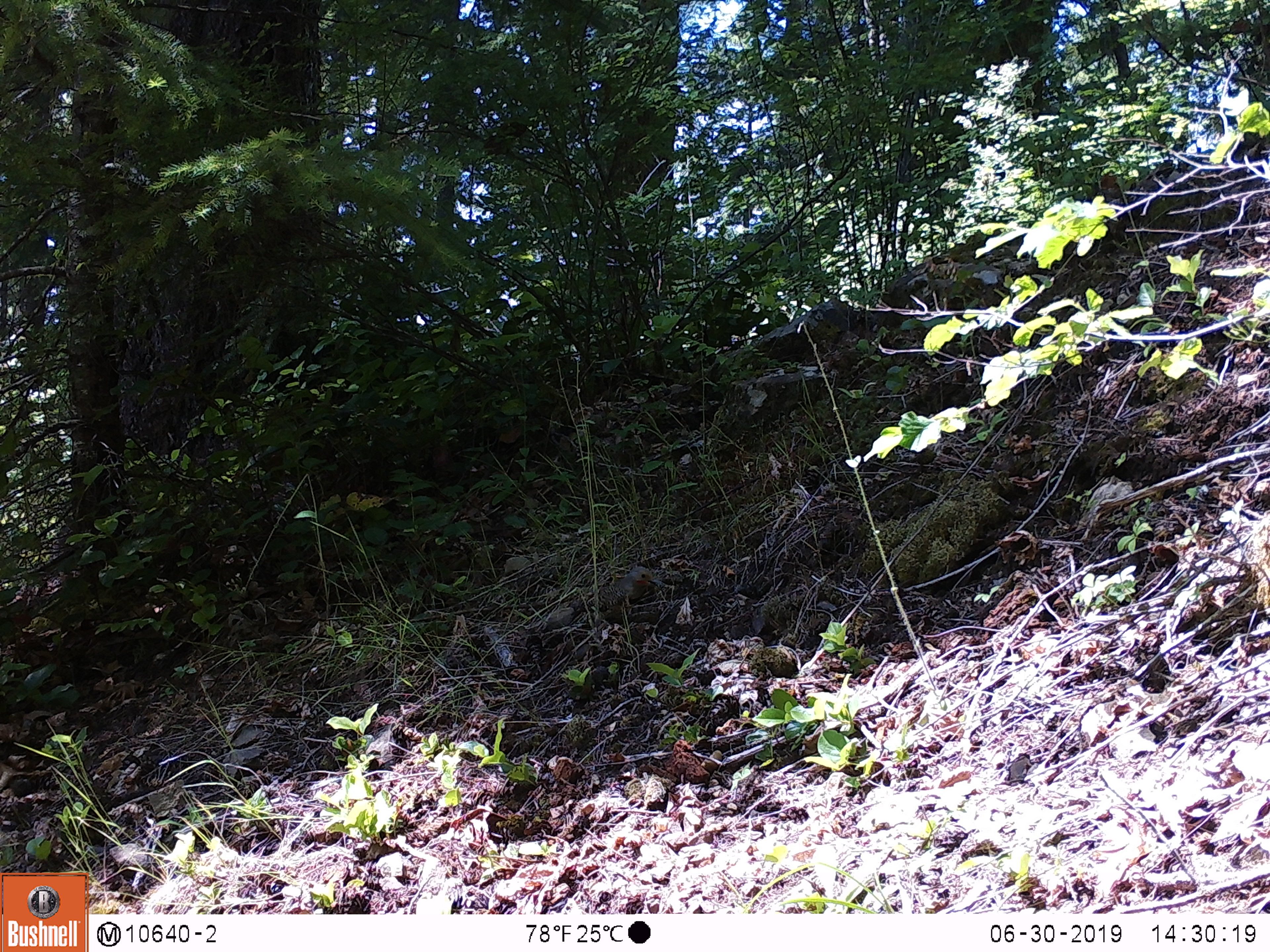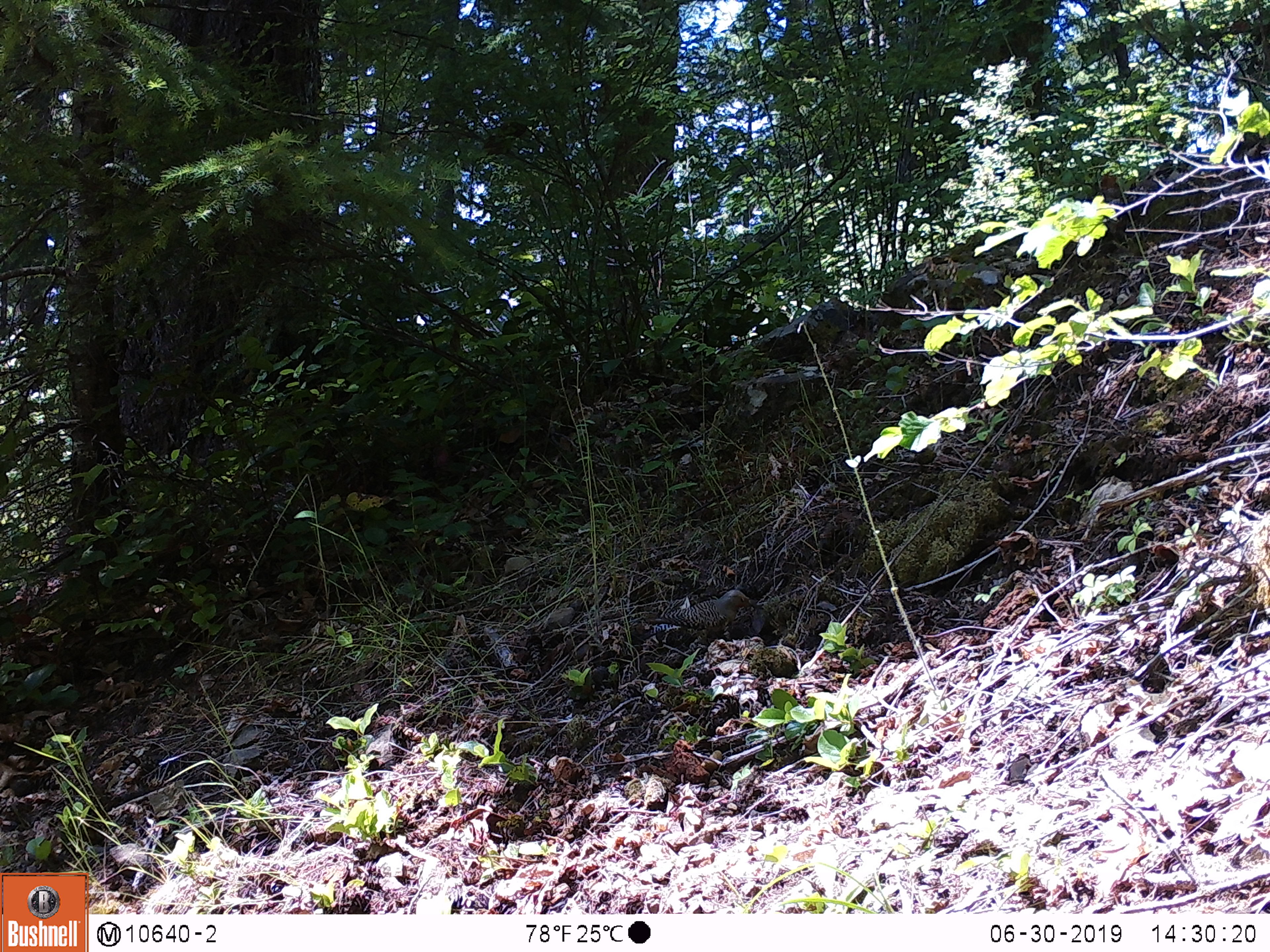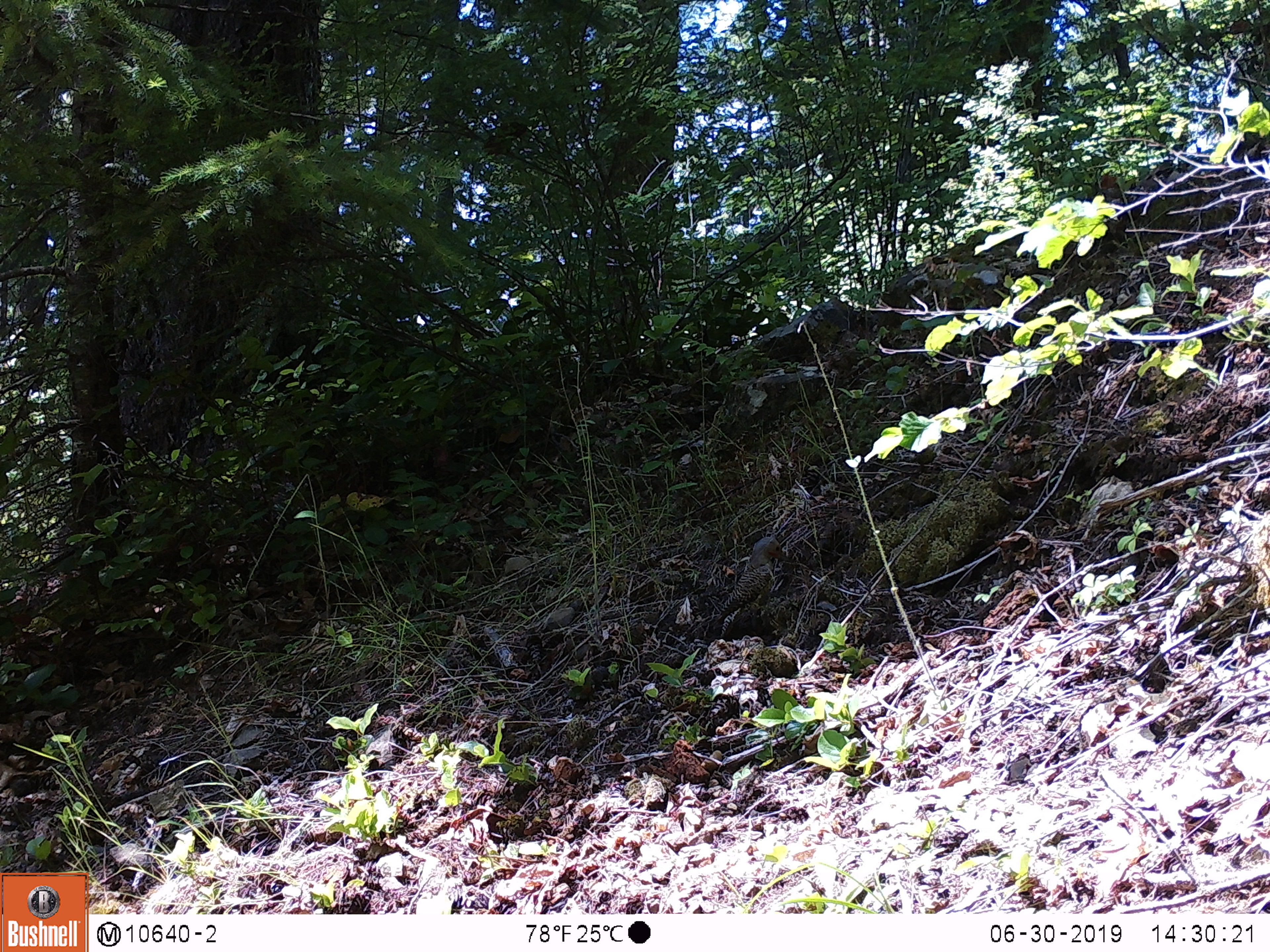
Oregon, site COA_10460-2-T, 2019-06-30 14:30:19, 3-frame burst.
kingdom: Animalia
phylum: Chordata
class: Aves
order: Piciformes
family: Picidae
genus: Colaptes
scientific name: Colaptes auratus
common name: northern flicker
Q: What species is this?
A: Northern flicker (Colaptes auratus).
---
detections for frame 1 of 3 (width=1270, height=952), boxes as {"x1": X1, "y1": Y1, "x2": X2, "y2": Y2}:
northern flicker: {"x1": 566, "y1": 563, "x2": 660, "y2": 625}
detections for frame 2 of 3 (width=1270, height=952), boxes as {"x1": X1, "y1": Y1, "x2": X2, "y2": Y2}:
northern flicker: {"x1": 649, "y1": 590, "x2": 757, "y2": 643}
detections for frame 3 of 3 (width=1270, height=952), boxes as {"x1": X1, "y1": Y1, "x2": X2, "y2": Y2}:
northern flicker: {"x1": 712, "y1": 532, "x2": 792, "y2": 637}